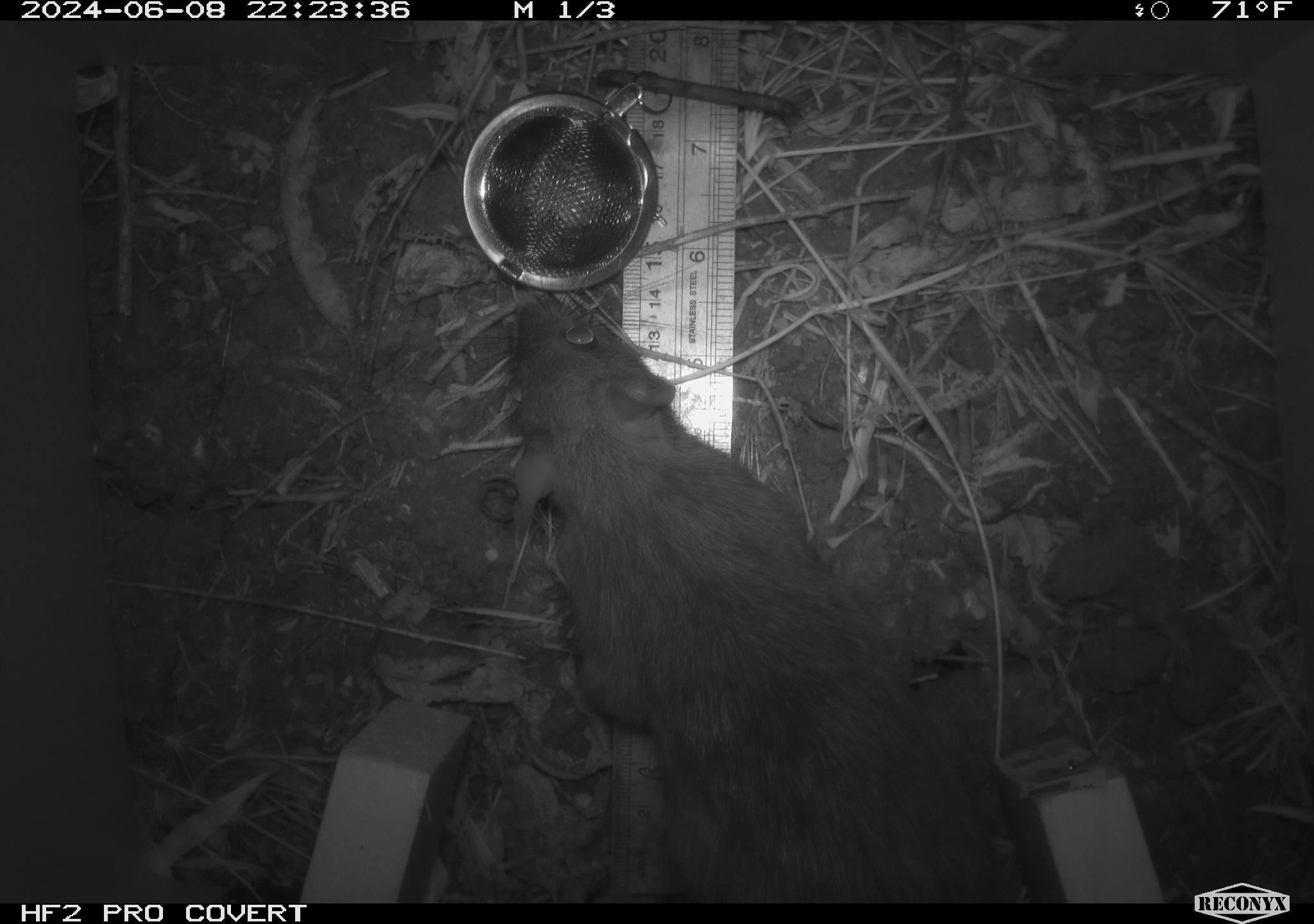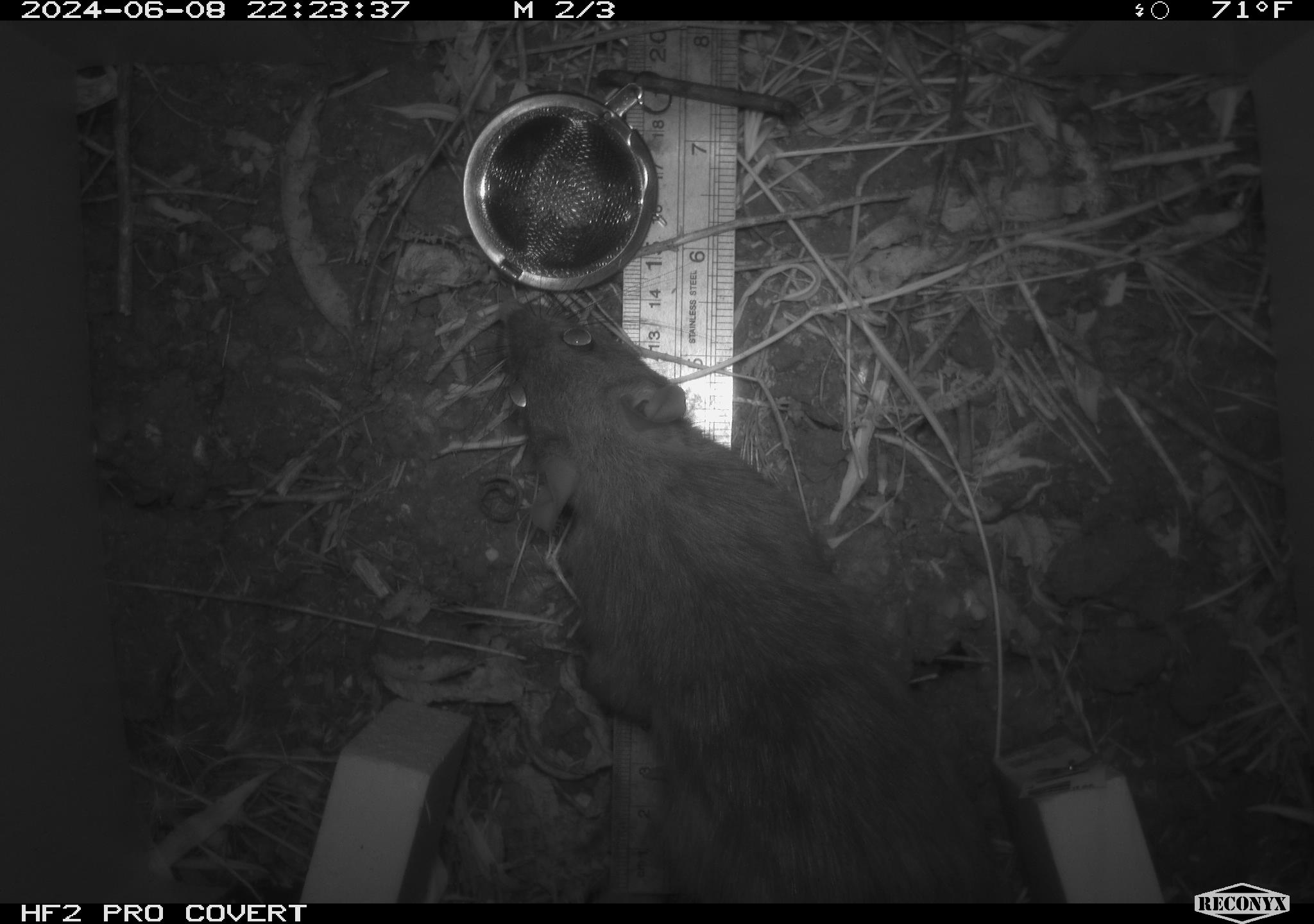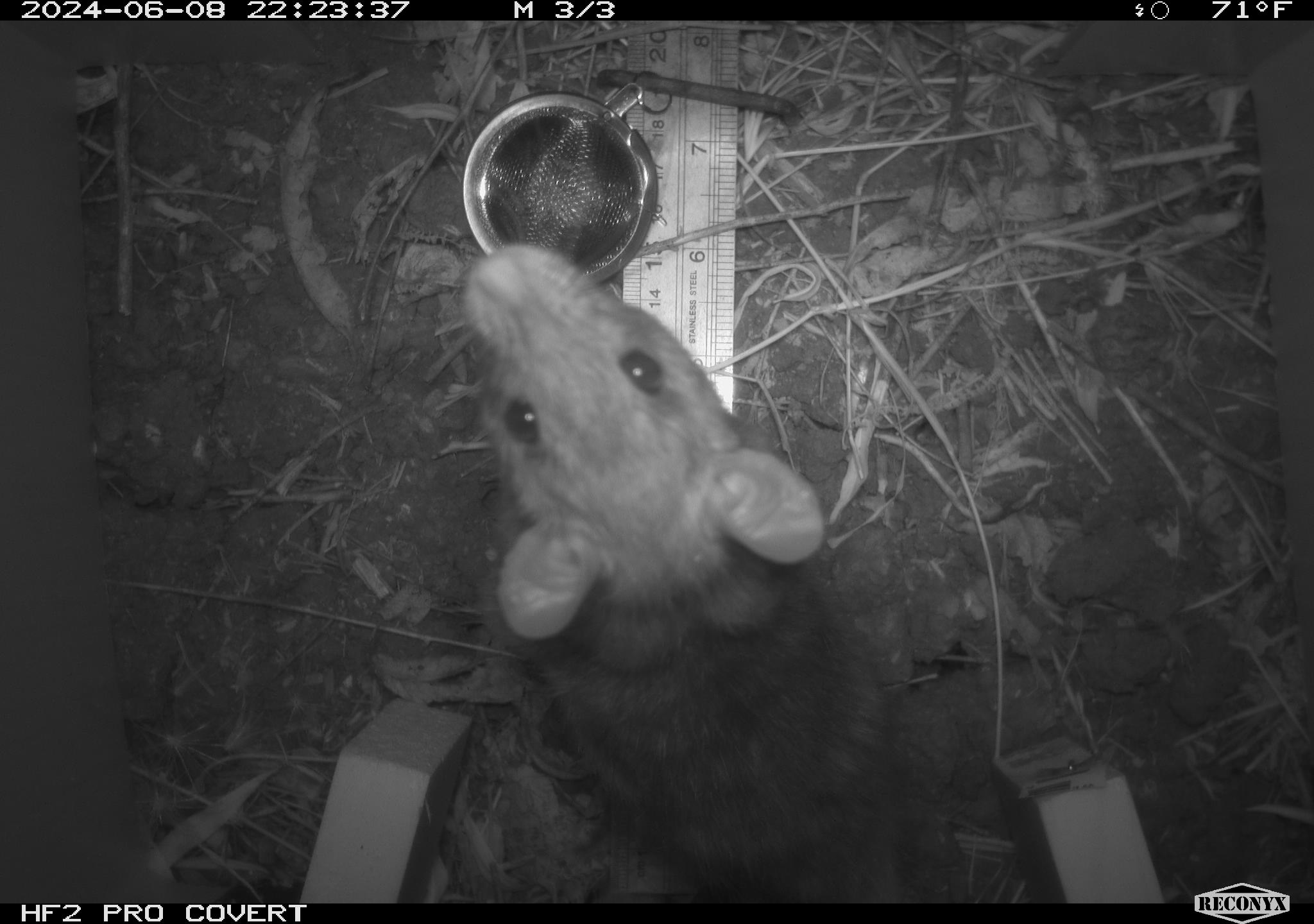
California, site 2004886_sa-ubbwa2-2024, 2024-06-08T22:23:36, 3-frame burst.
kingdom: Animalia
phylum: Chordata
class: Mammalia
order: Rodentia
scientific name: Rodentia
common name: woodrat or rat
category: woodrat or rat species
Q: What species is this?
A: Woodrat or rat species (woodrat or rat) (Rodentia).